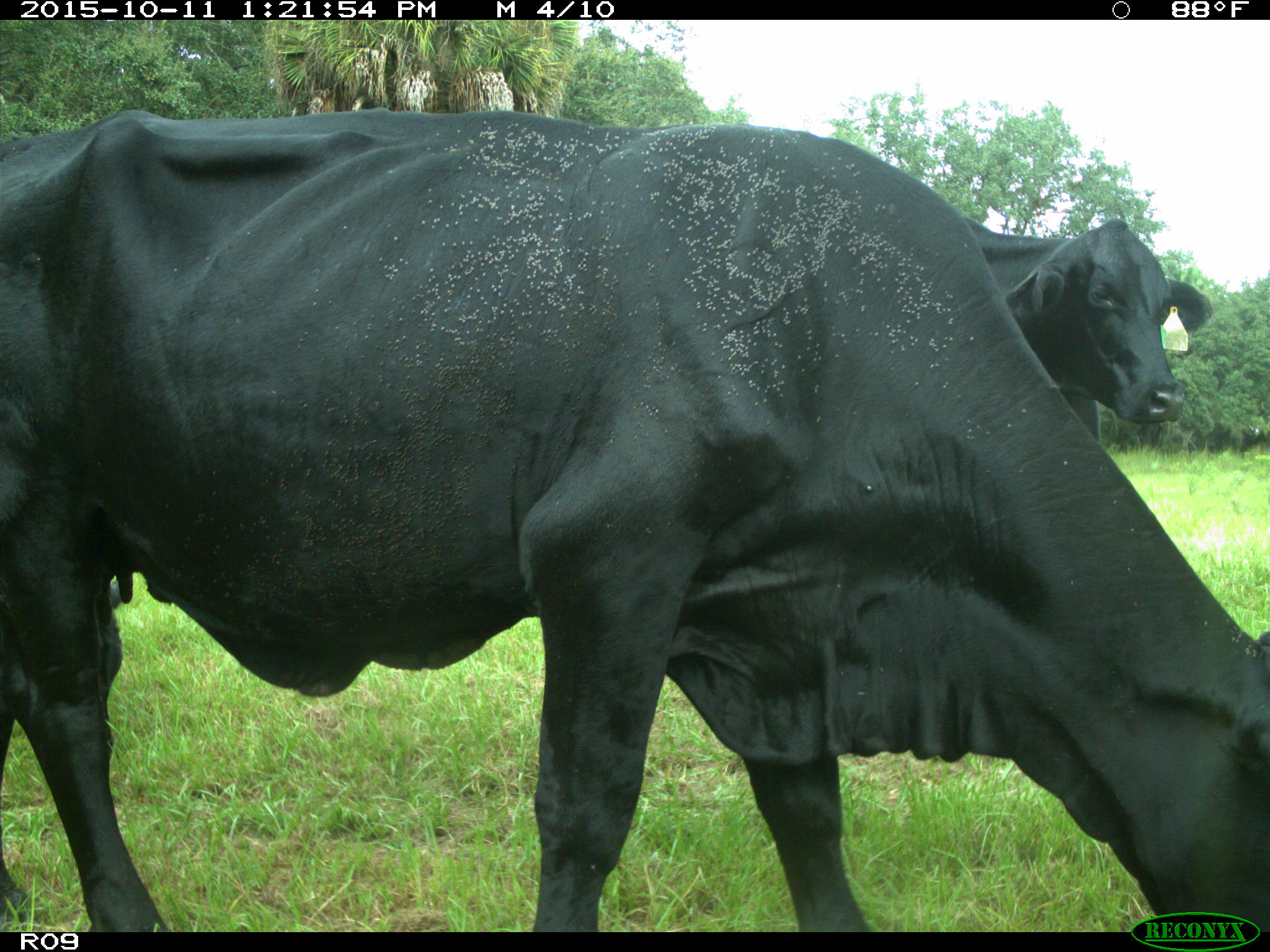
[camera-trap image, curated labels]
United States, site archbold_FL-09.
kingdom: Animalia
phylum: Chordata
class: Mammalia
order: Artiodactyla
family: Bovidae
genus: Bos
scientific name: Bos taurus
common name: domestic cow